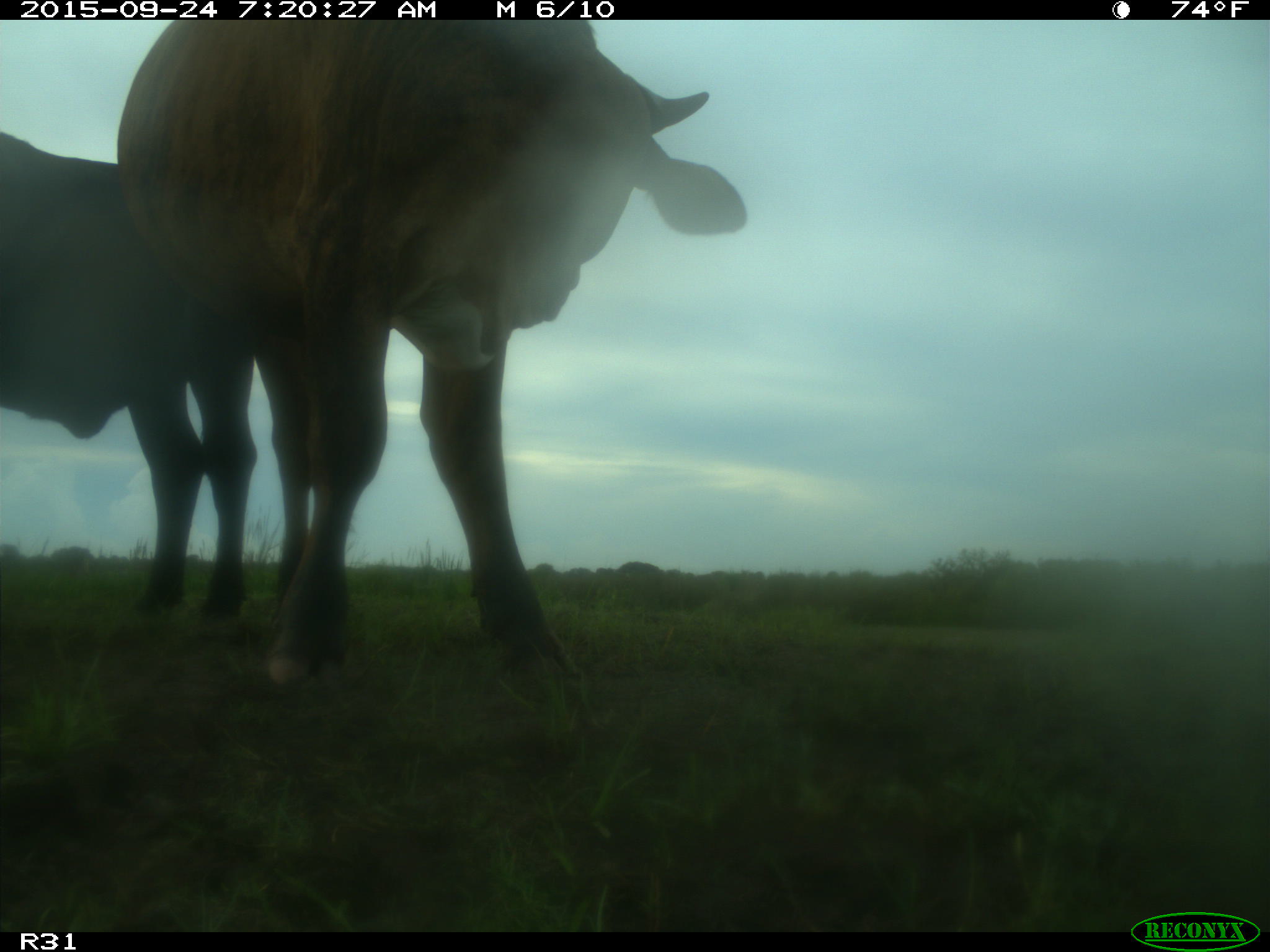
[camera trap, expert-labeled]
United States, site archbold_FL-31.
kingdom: Animalia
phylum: Chordata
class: Mammalia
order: Artiodactyla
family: Bovidae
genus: Bos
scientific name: Bos taurus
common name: domestic cow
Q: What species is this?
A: Bos taurus (domestic cow).